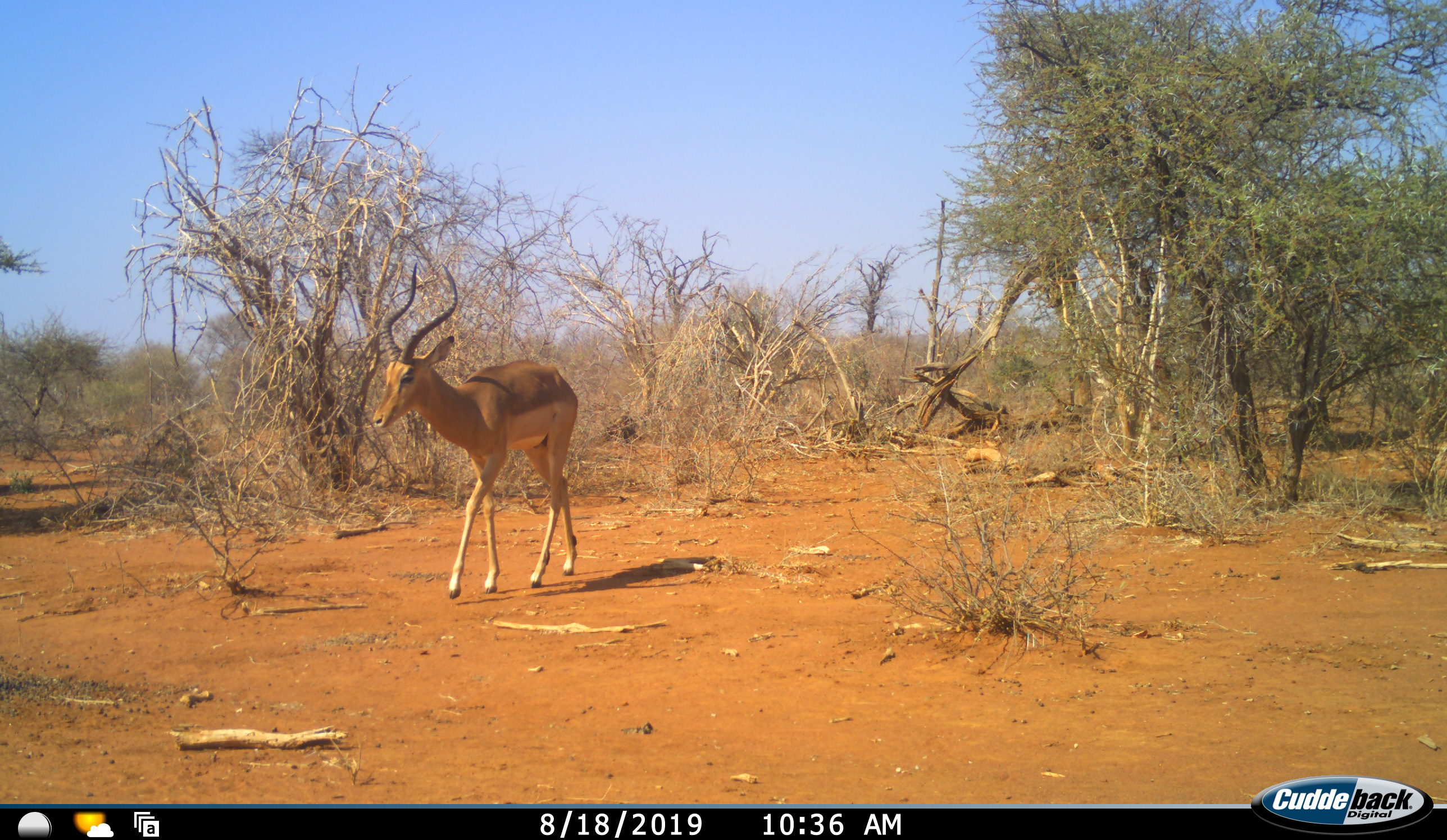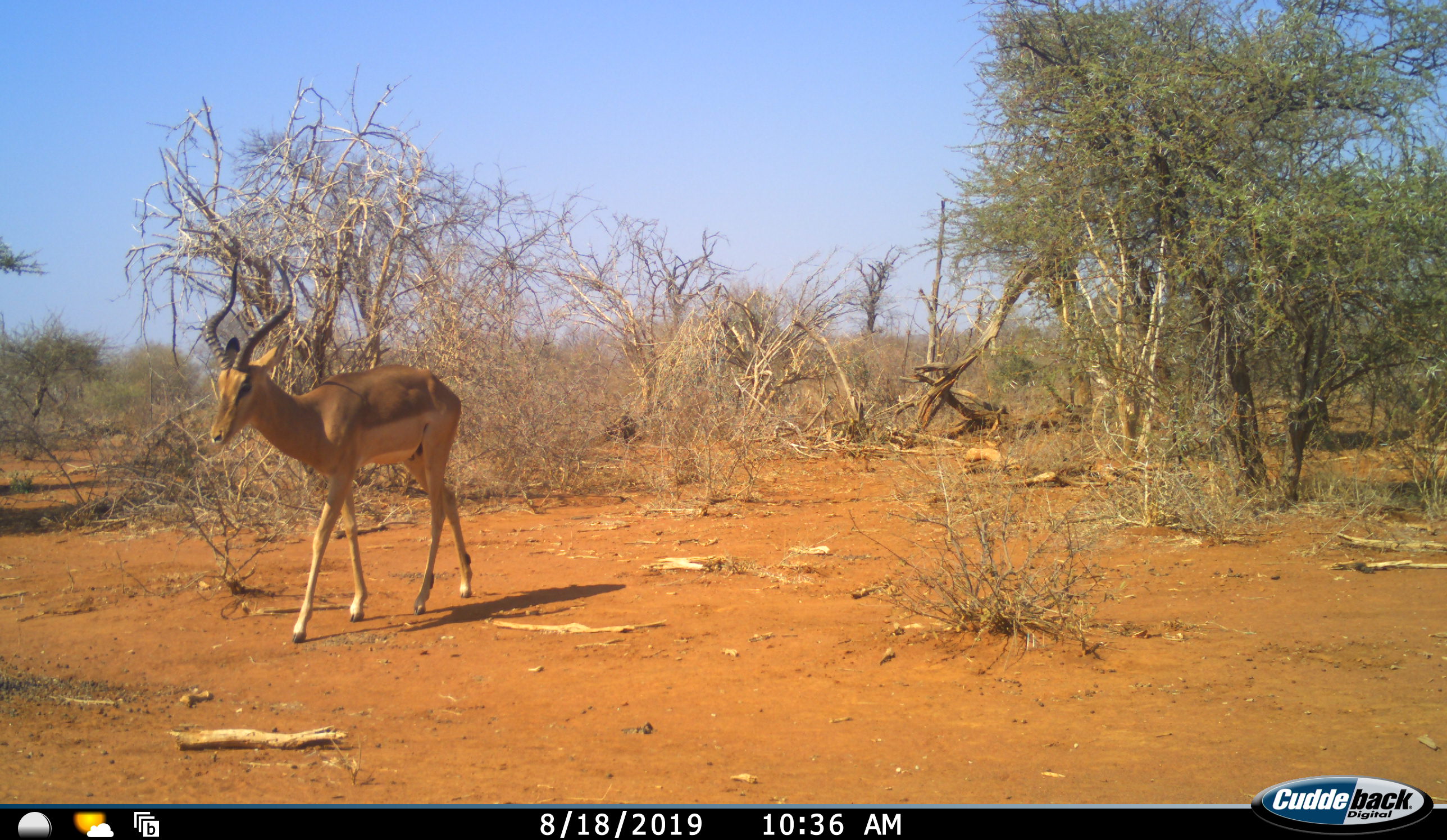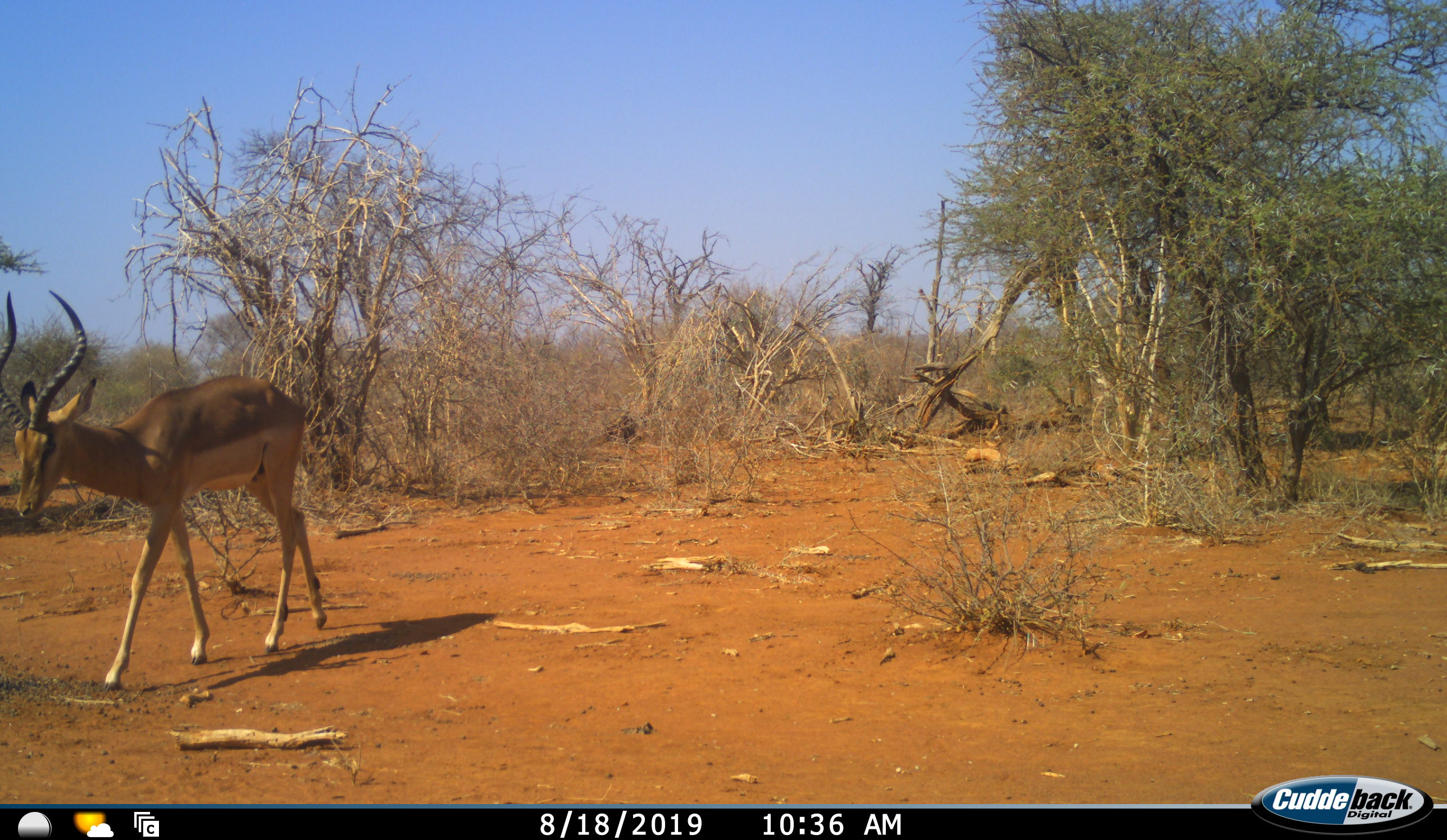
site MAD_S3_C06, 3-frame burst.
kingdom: Animalia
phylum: Chordata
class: Mammalia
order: Artiodactyla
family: Bovidae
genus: Aepyceros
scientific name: Aepyceros melampus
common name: impala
Impala (Aepyceros melampus), count 1. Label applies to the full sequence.